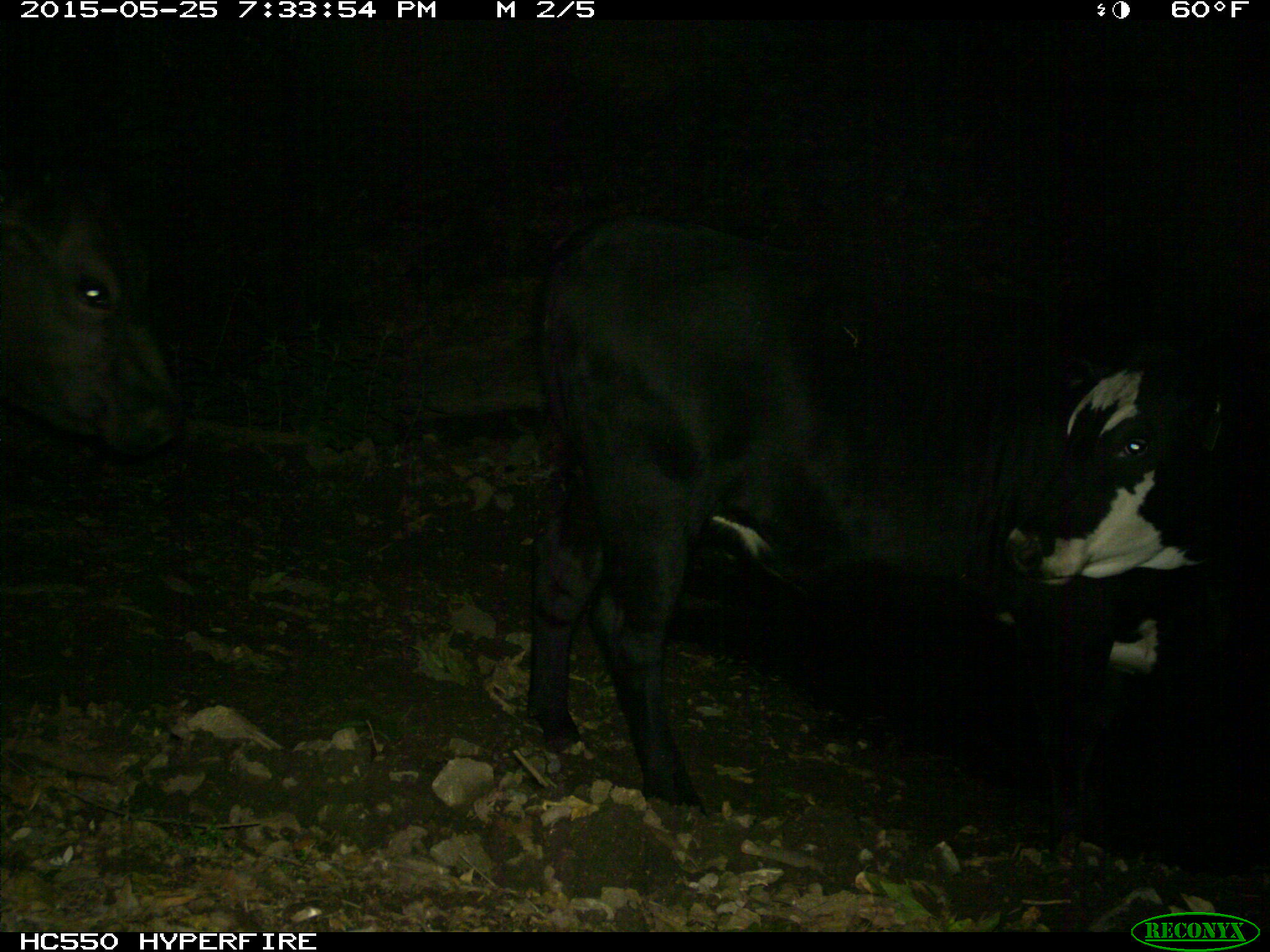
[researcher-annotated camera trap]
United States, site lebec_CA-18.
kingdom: Animalia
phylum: Chordata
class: Mammalia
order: Artiodactyla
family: Bovidae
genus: Bos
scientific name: Bos taurus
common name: domestic cow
Bos taurus (domestic cow).